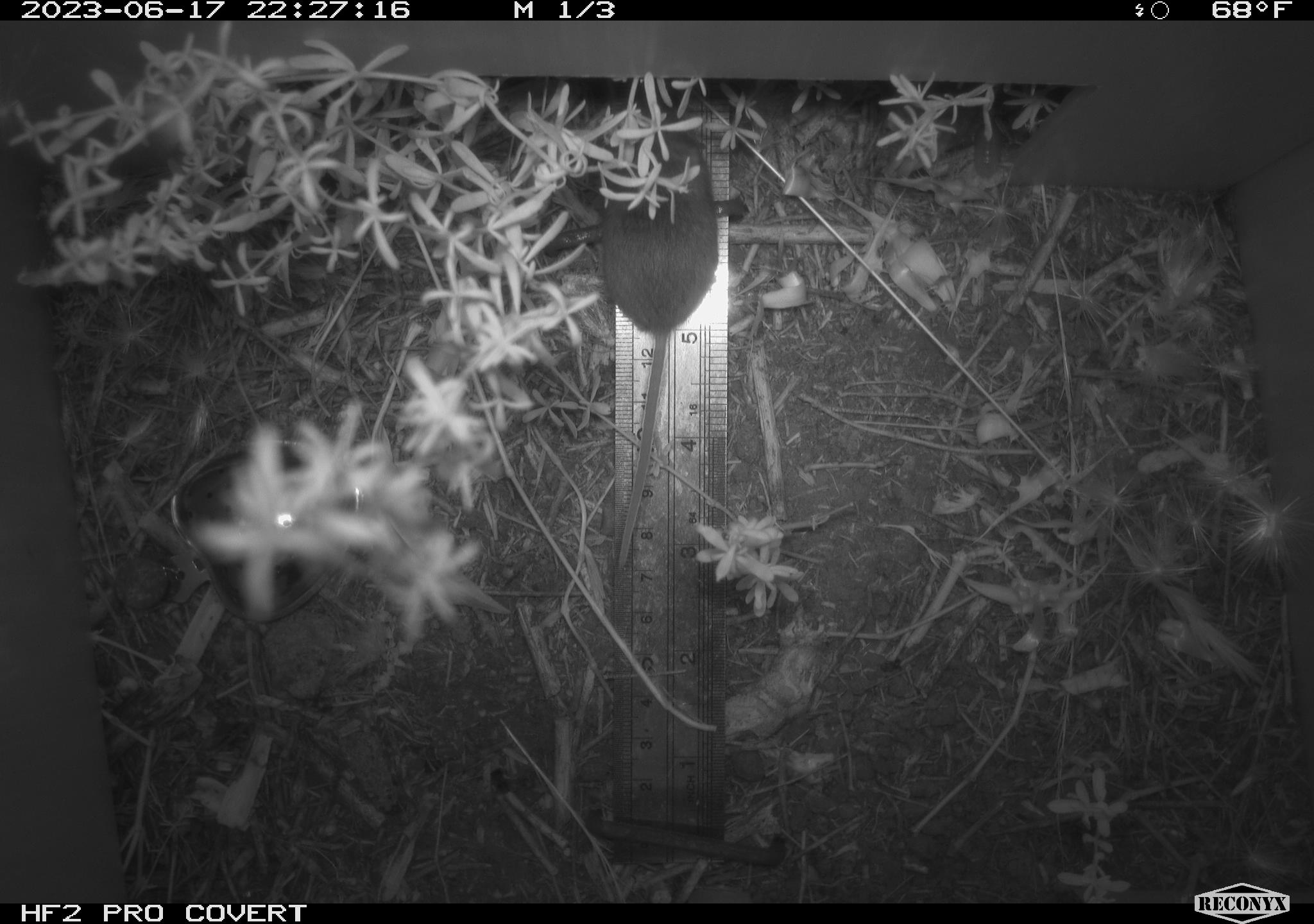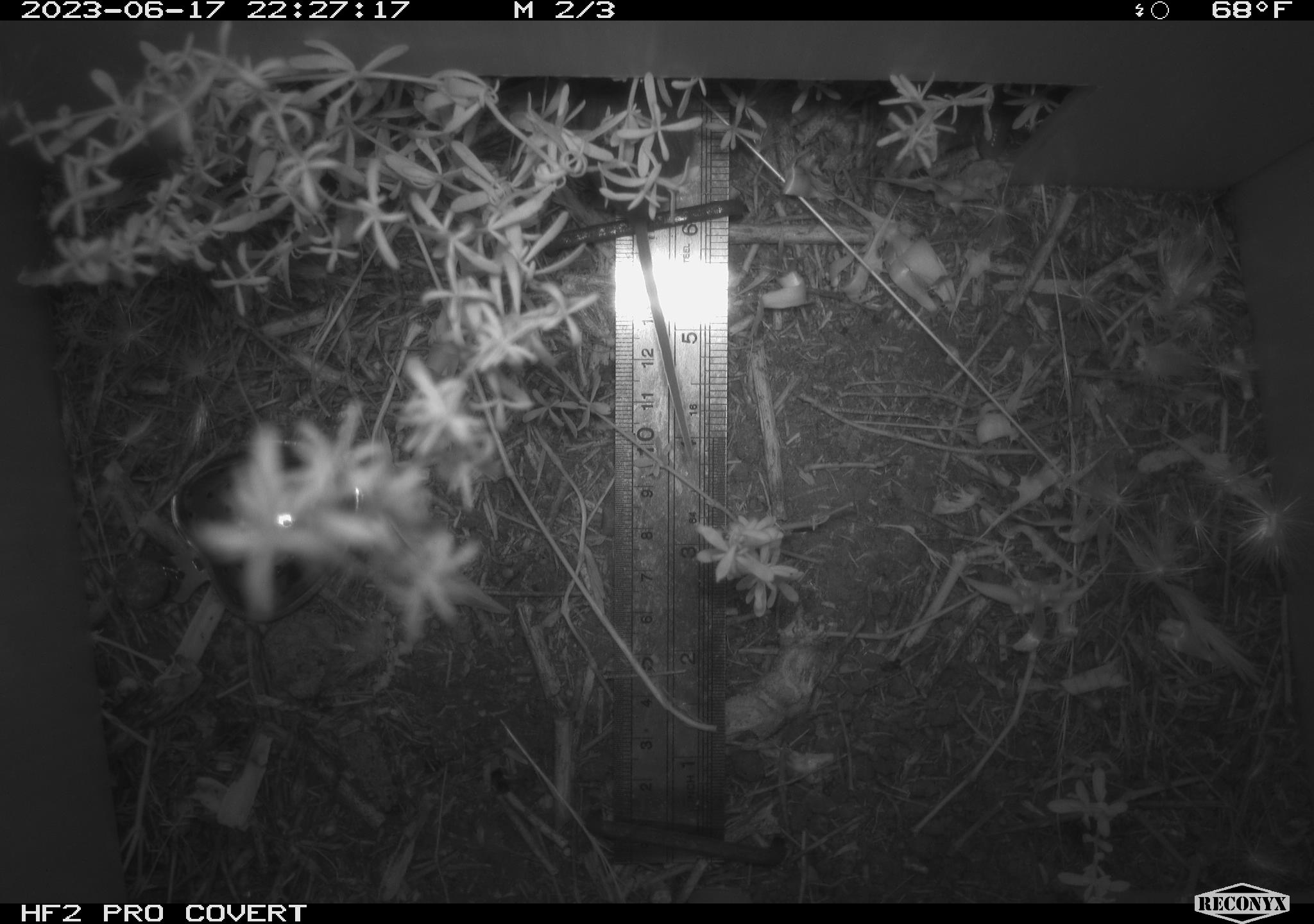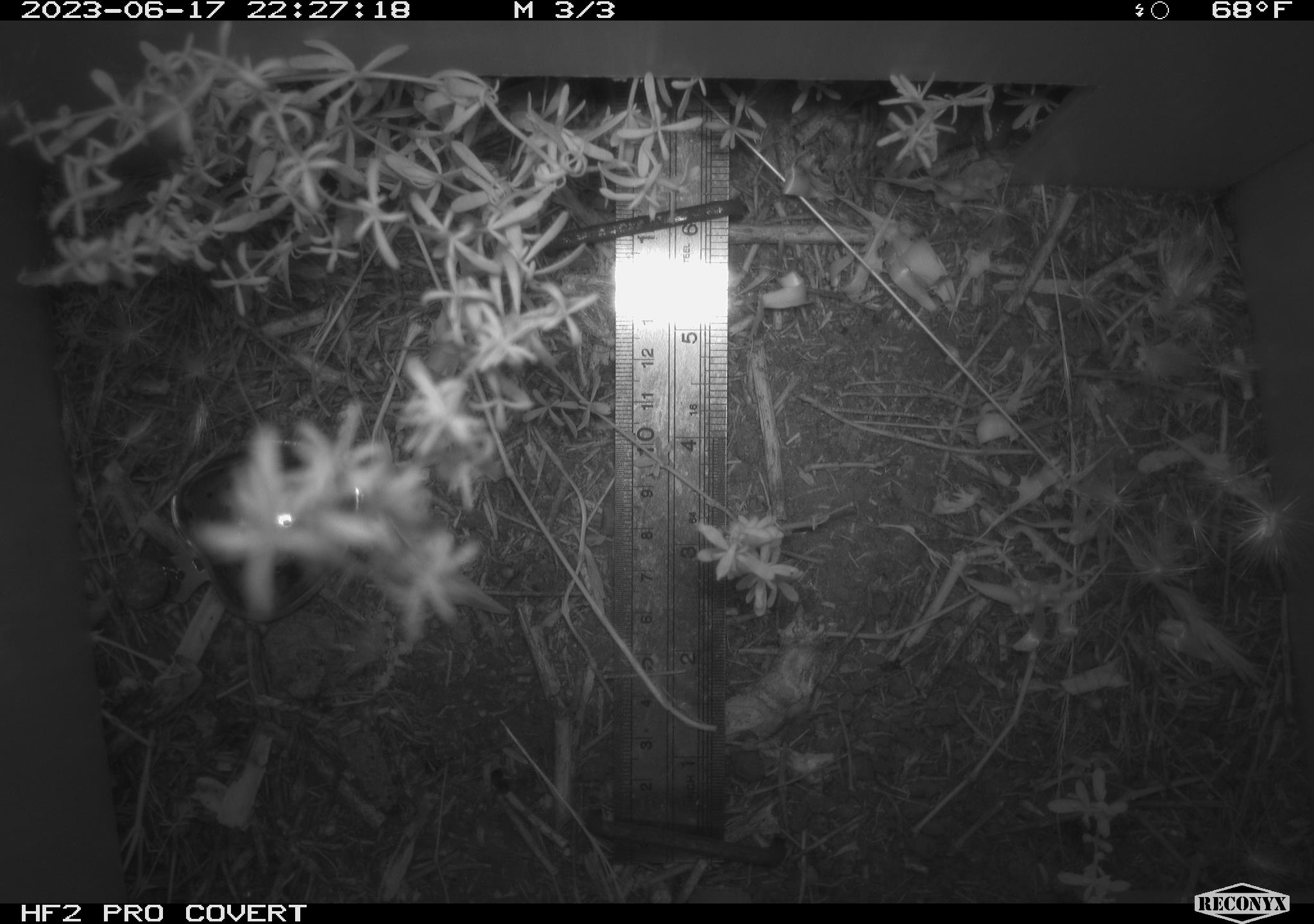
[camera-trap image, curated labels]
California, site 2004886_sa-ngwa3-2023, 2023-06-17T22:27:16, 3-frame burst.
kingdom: Animalia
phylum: Chordata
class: Mammalia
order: Rodentia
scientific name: Rodentia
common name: mouse species